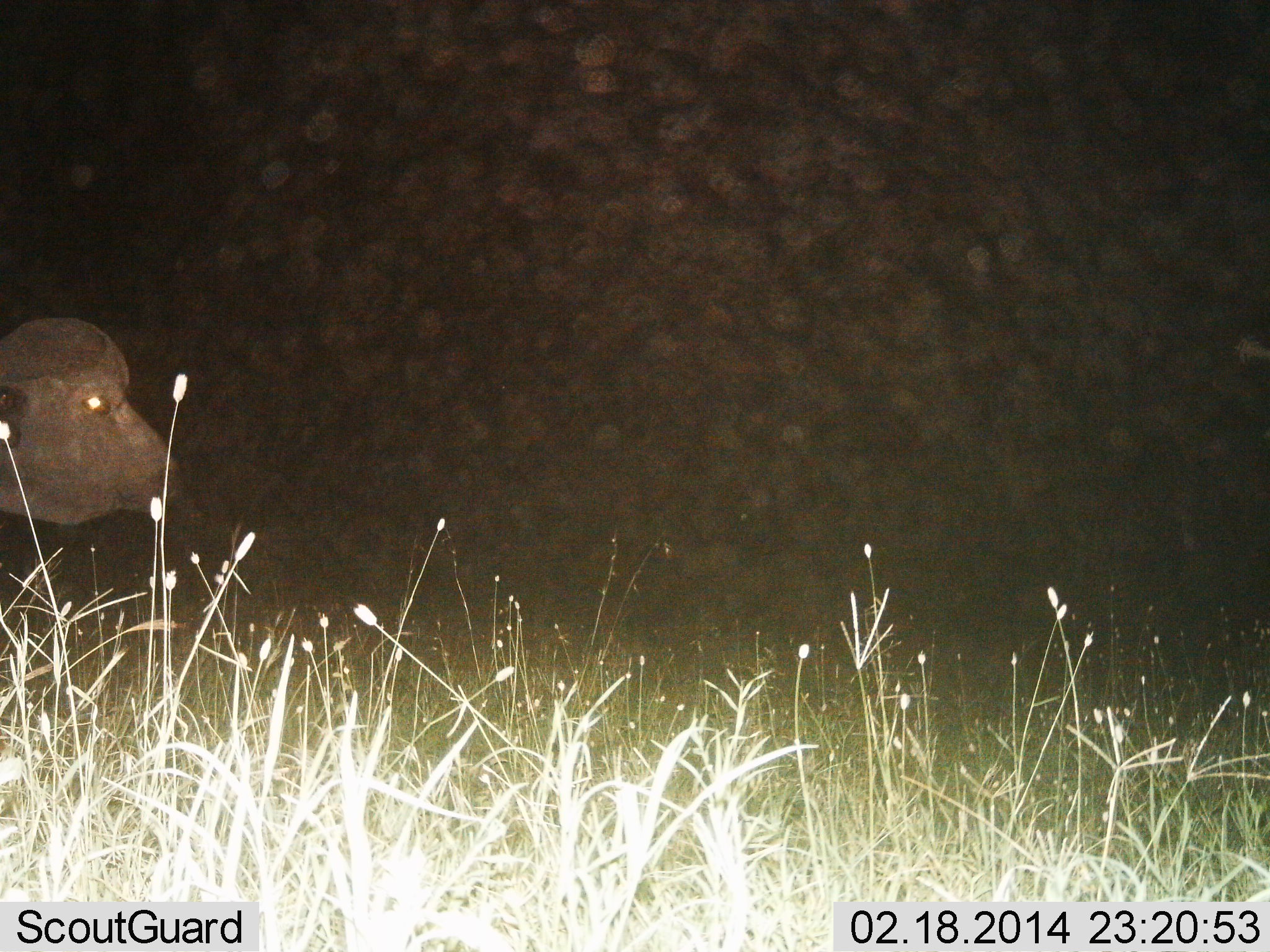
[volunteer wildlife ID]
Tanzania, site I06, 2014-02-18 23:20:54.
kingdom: Animalia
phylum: Chordata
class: Mammalia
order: Artiodactyla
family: Bovidae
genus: Syncerus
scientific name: Syncerus caffer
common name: cape buffalo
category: buffalo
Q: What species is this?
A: Buffalo (cape buffalo) (Syncerus caffer).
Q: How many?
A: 1.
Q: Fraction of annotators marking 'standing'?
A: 60%.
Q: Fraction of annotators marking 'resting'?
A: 0%.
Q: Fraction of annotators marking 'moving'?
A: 40%.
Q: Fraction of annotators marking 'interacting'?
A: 0%.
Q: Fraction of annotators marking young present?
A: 0%.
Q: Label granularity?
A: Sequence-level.